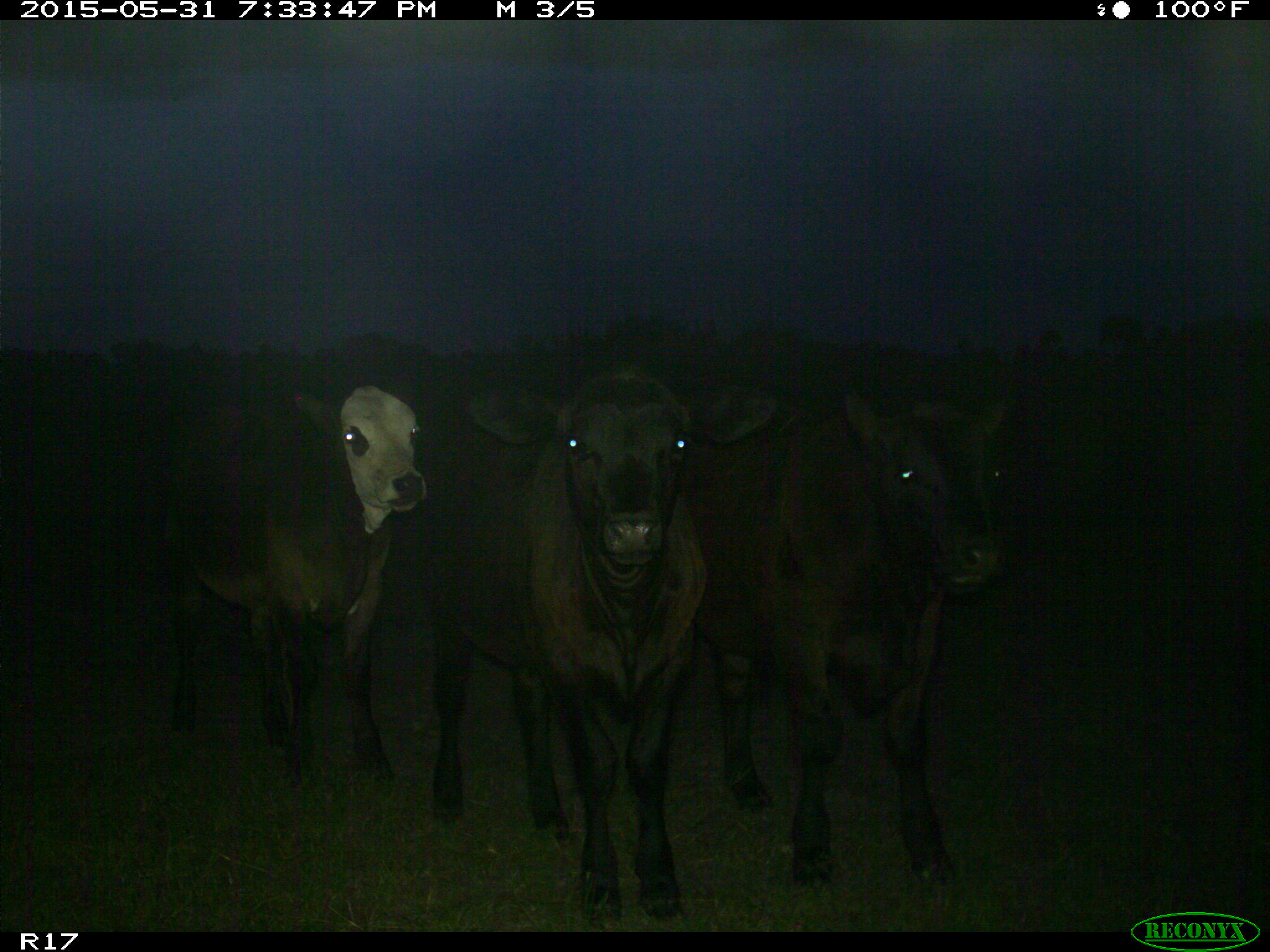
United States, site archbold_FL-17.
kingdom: Animalia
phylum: Chordata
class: Mammalia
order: Artiodactyla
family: Bovidae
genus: Bos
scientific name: Bos taurus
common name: domestic cow